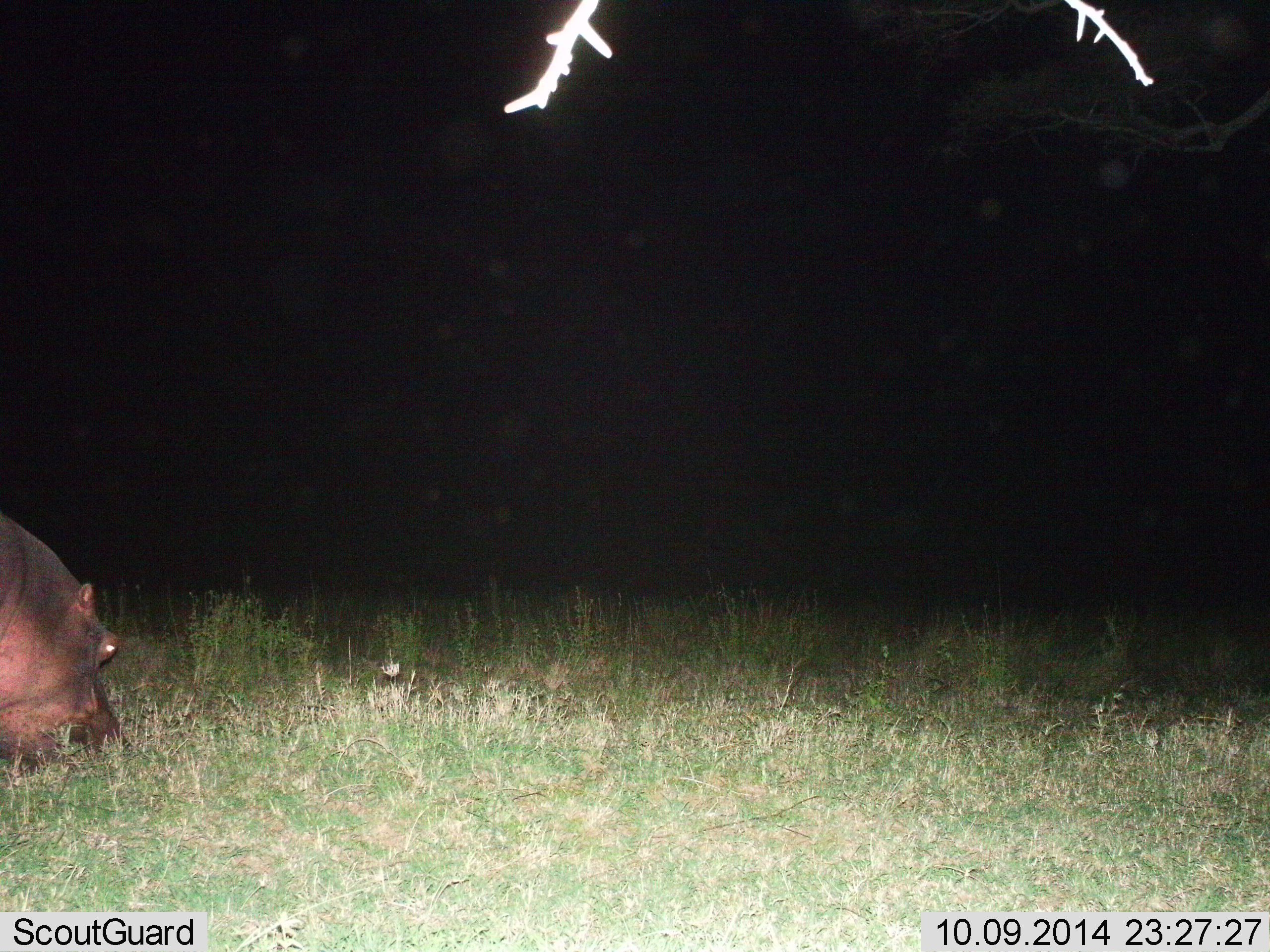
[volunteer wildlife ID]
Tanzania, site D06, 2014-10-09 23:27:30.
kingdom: Animalia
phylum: Chordata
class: Mammalia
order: Artiodactyla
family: Hippopotamidae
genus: Hippopotamus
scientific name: Hippopotamus amphibius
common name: hippopotamus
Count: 1.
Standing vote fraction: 0%.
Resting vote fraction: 0%.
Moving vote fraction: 0%.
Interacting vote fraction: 0%.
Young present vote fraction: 0%.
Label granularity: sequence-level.